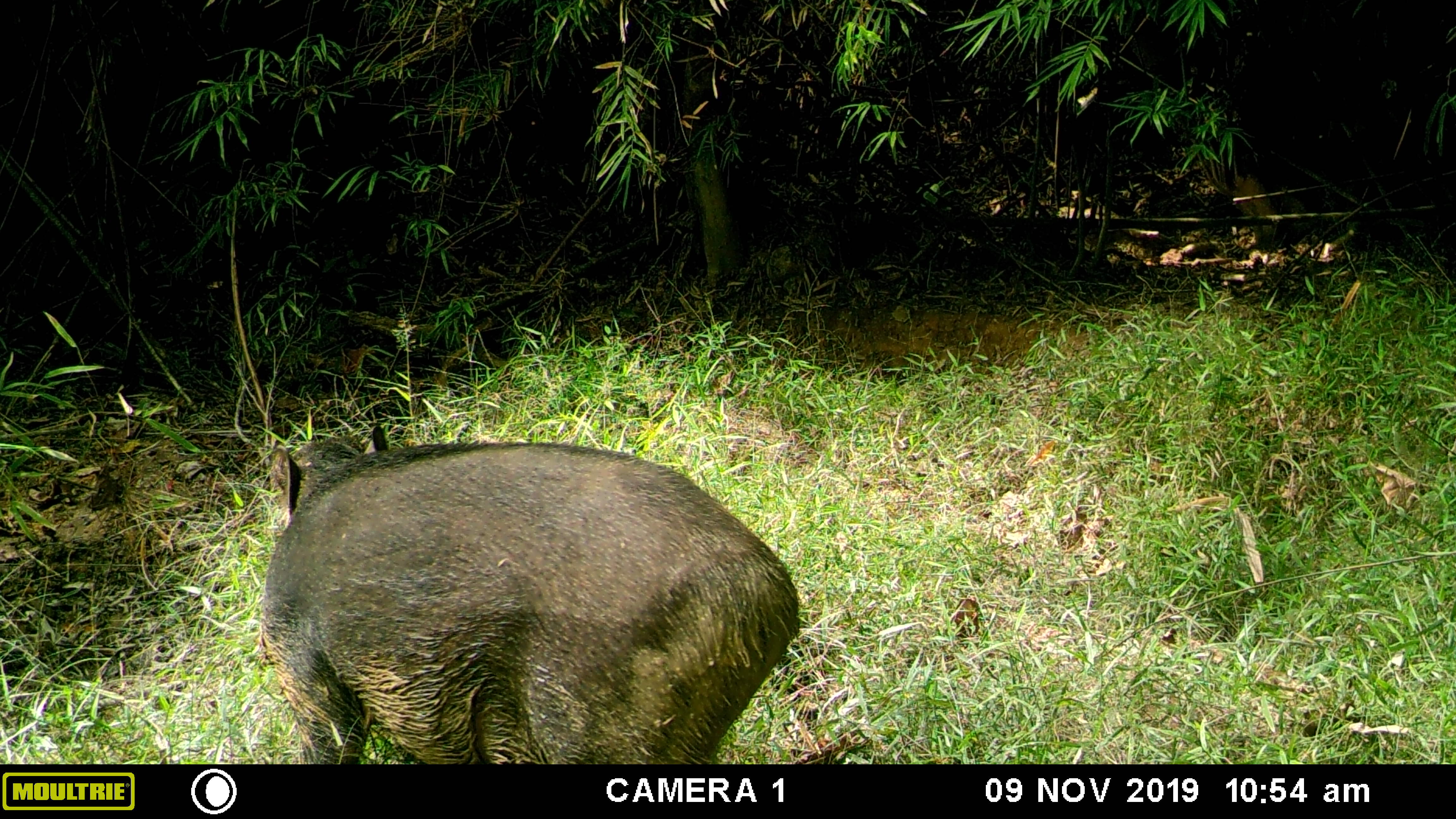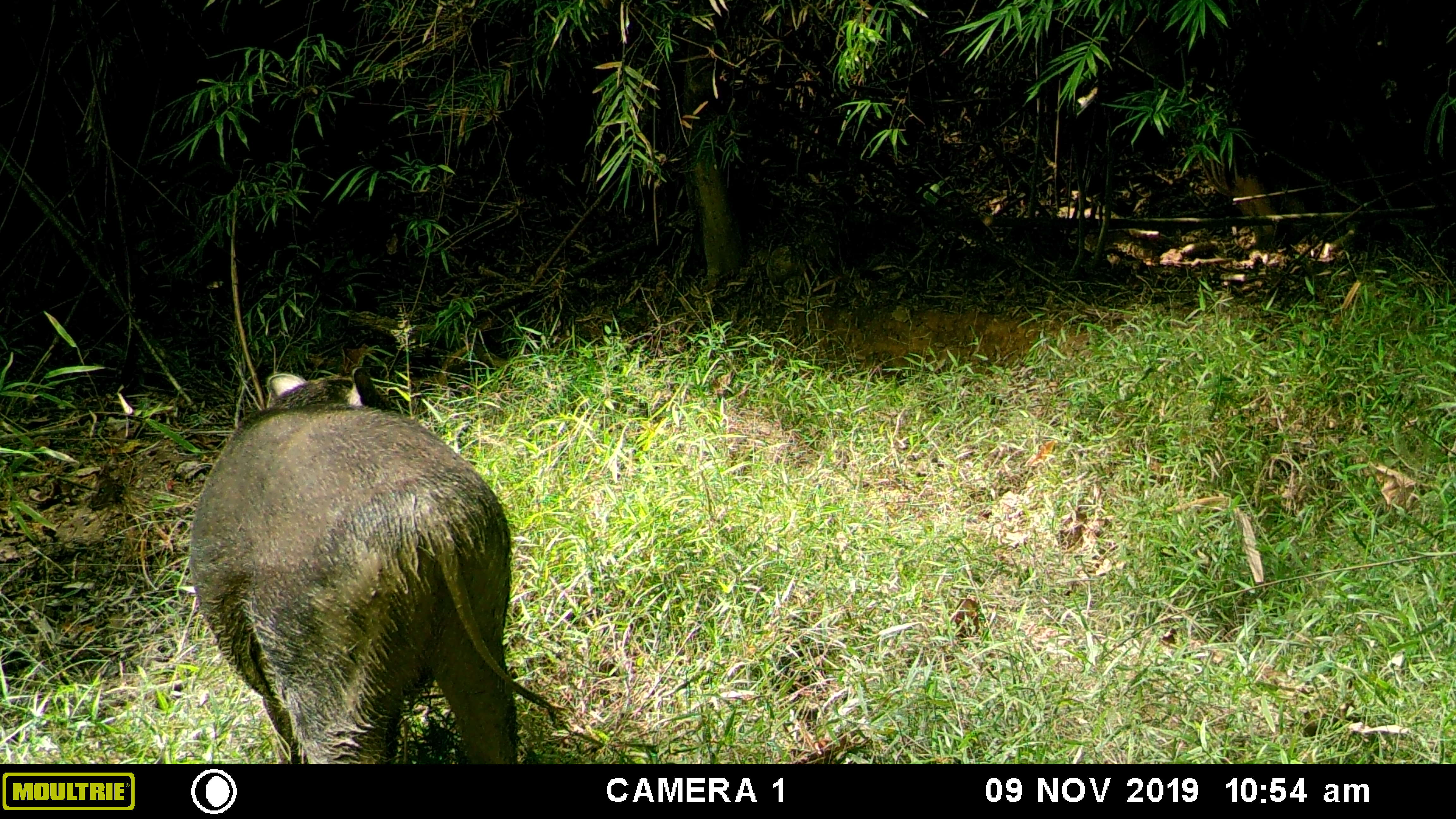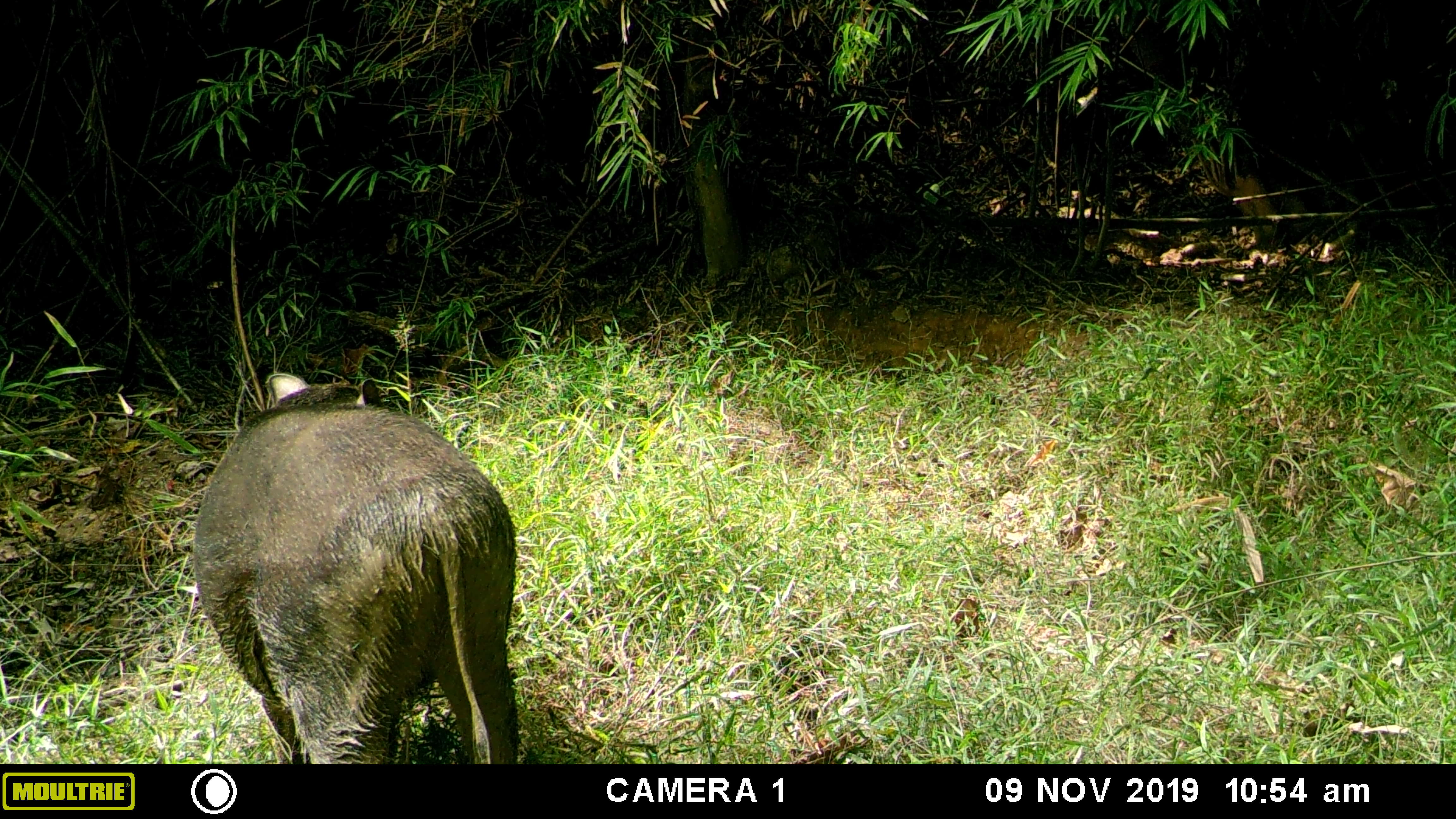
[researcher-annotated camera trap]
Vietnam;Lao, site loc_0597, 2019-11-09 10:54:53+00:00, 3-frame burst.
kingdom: Animalia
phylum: Chordata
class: Mammalia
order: Artiodactyla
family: Suidae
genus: Sus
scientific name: Sus scrofa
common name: eurasian wild pig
Eurasian wild pig (Sus scrofa). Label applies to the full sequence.